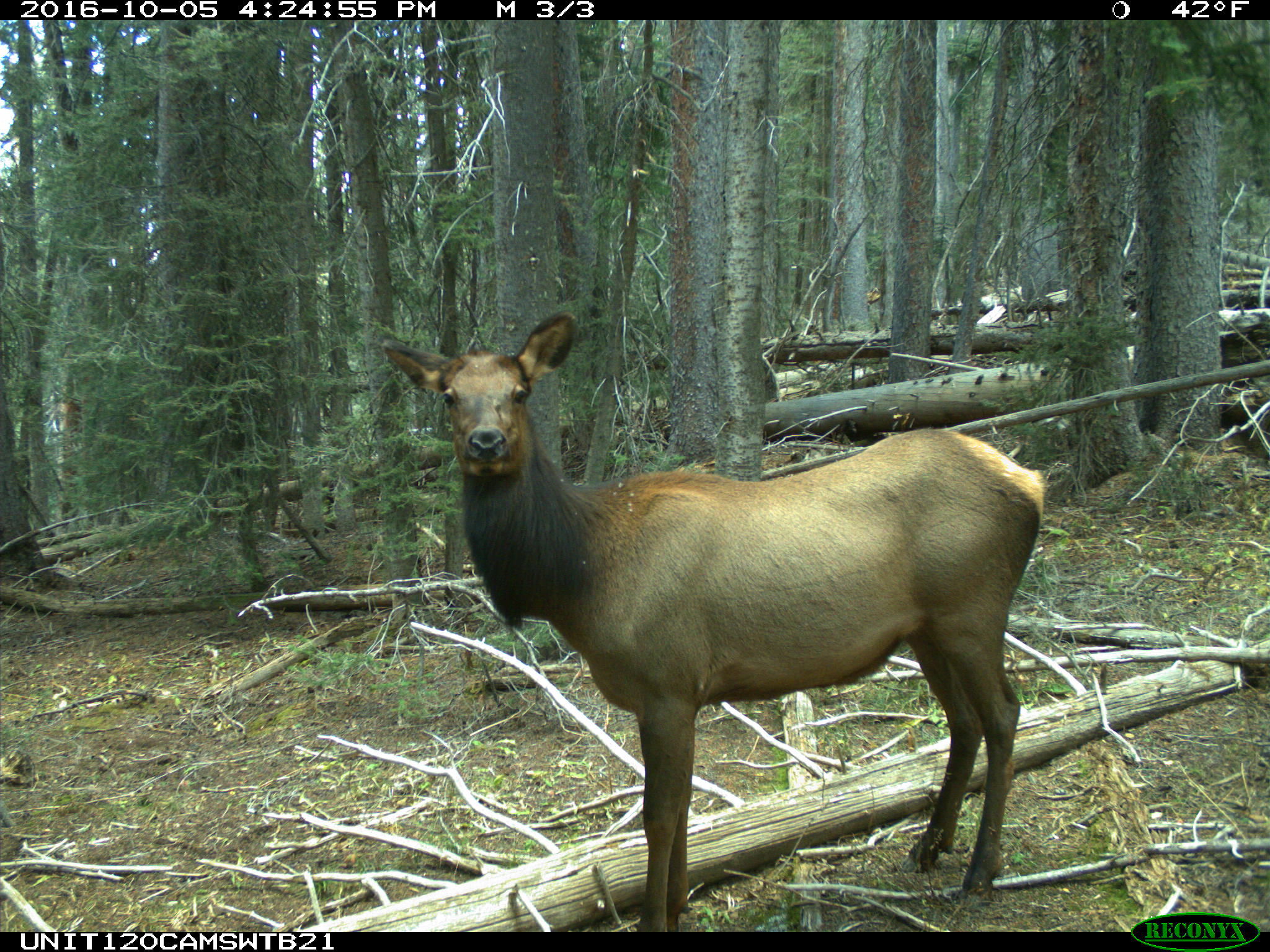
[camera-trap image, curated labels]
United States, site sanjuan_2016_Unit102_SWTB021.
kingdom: Animalia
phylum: Chordata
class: Mammalia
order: Artiodactyla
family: Cervidae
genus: Cervus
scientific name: Cervus elaphus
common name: red deer